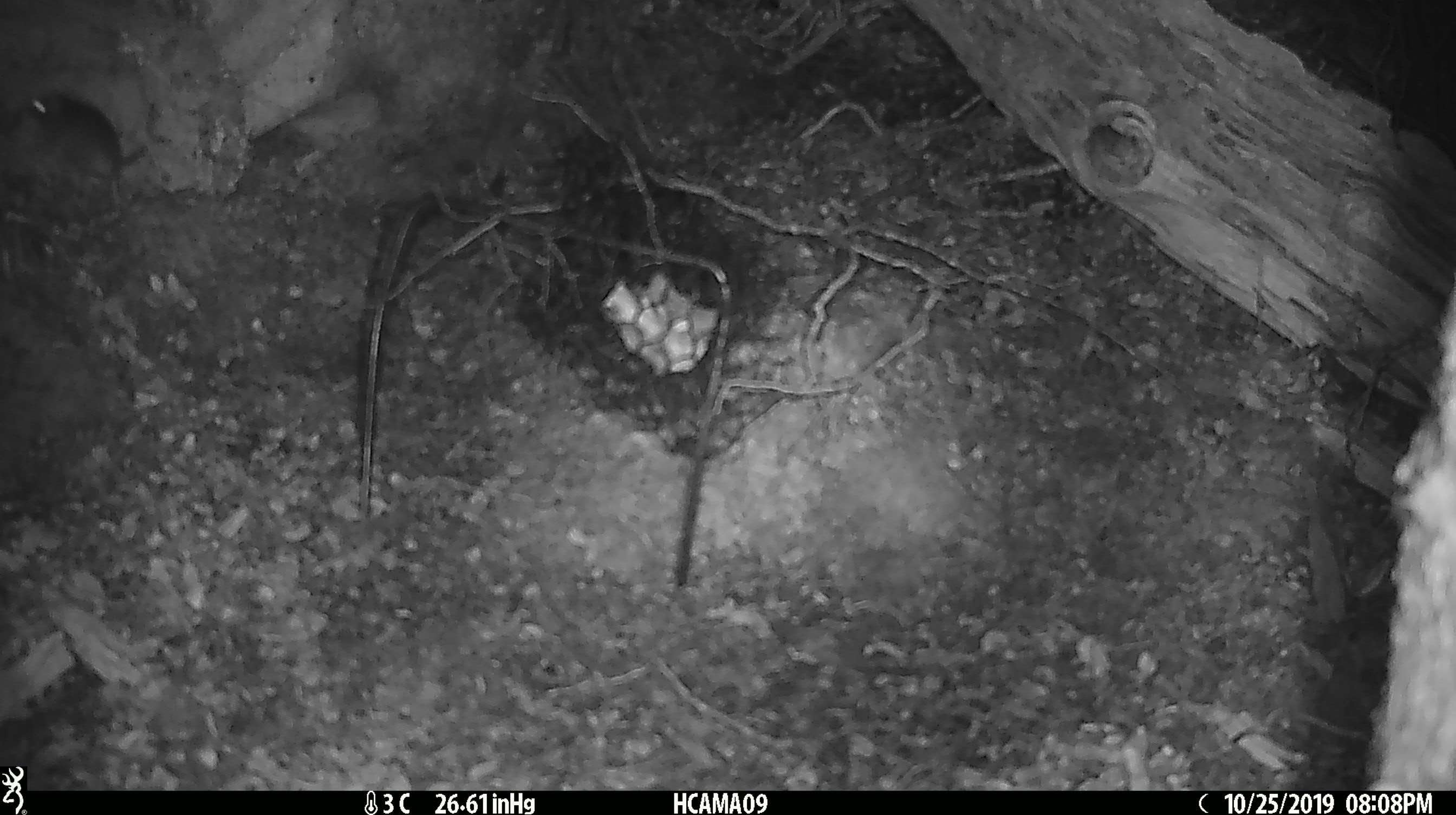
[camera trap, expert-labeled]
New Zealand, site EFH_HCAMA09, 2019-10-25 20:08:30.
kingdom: Animalia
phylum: Chordata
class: Mammalia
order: Rodentia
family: Muridae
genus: Mus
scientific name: Mus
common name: mouse